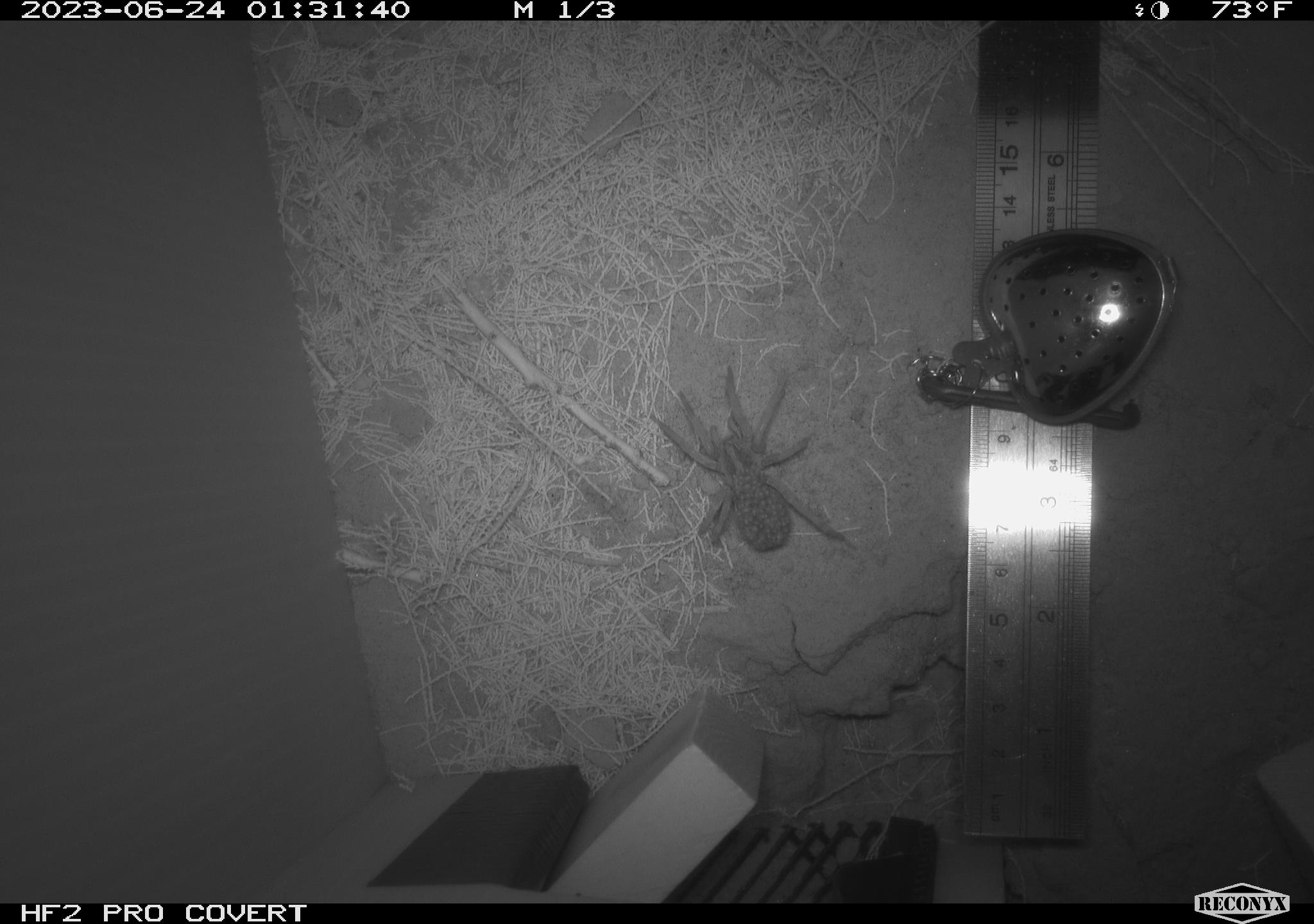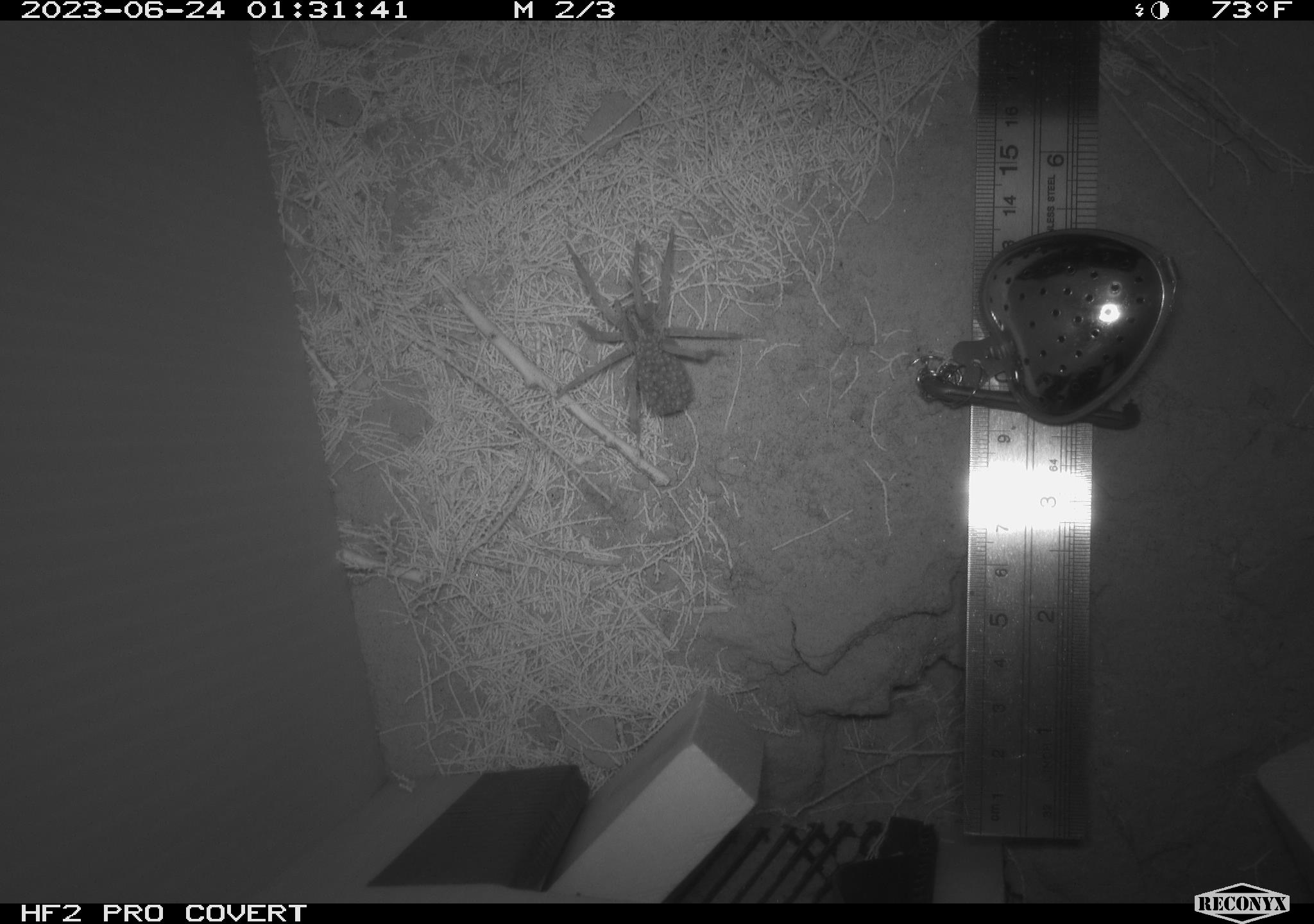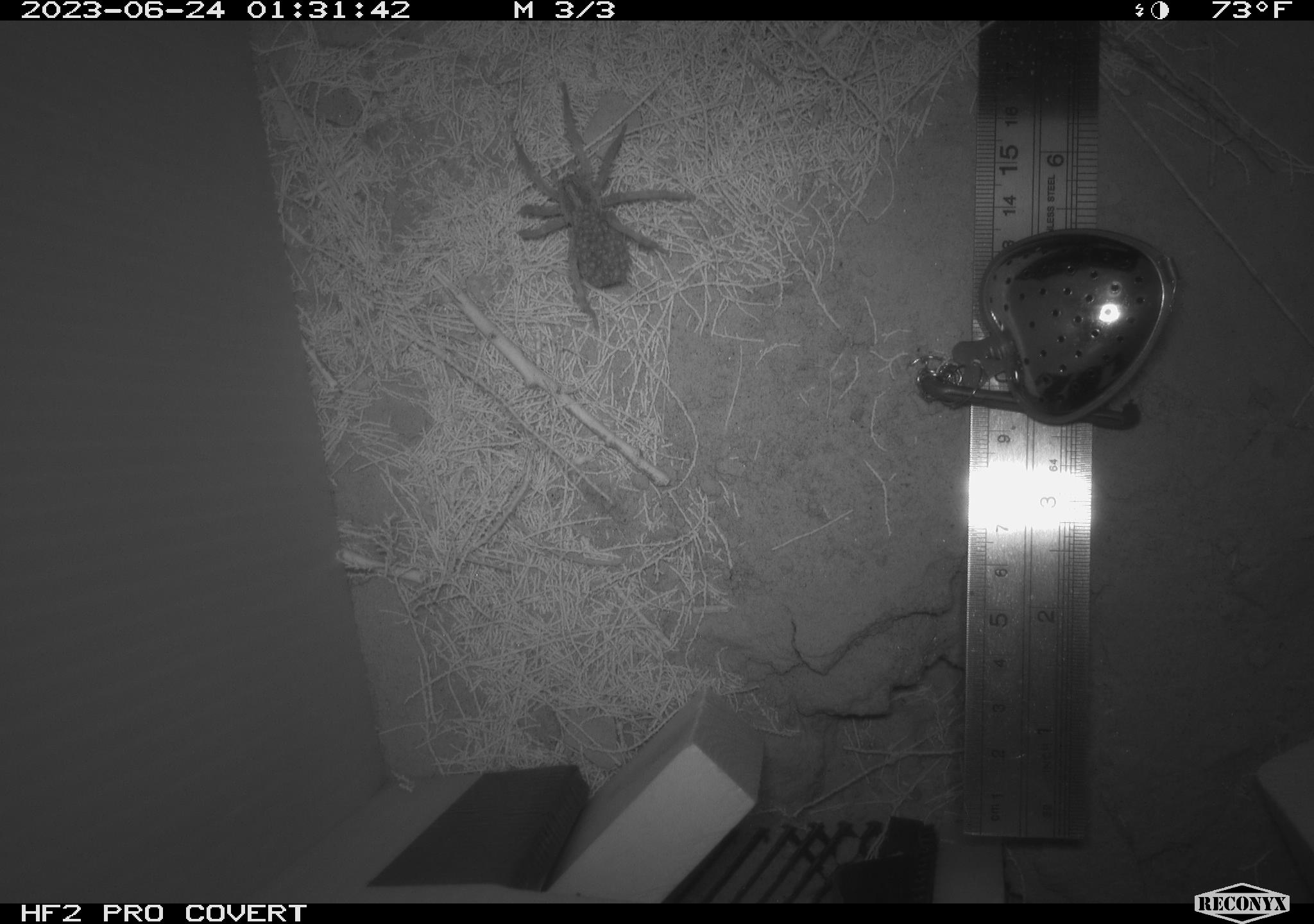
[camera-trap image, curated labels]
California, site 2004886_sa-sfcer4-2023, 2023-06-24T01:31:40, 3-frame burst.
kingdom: Animalia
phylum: Arthropoda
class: Arachnida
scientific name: Arachnida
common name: arachnids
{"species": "arachnids (Arachnida)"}